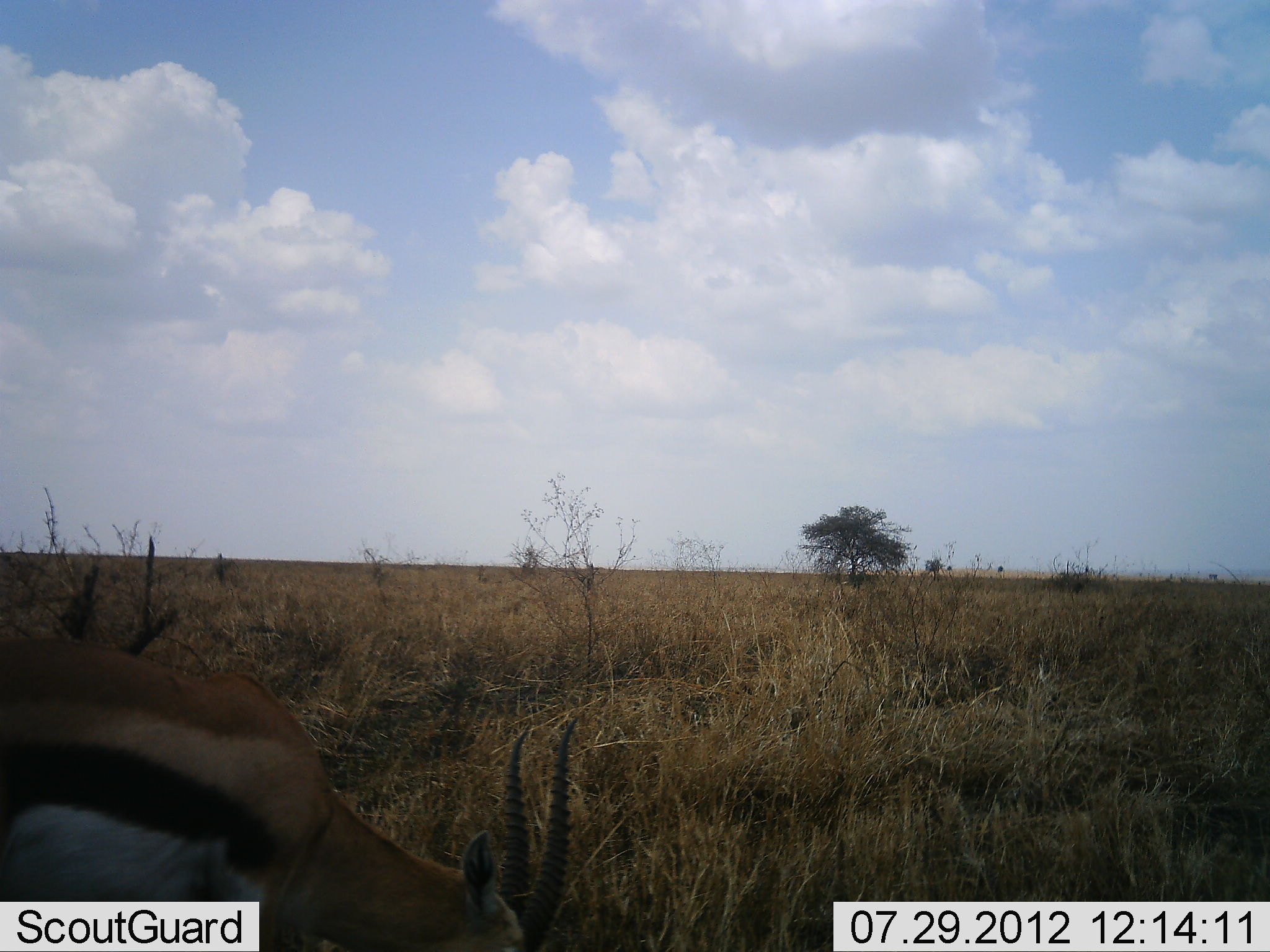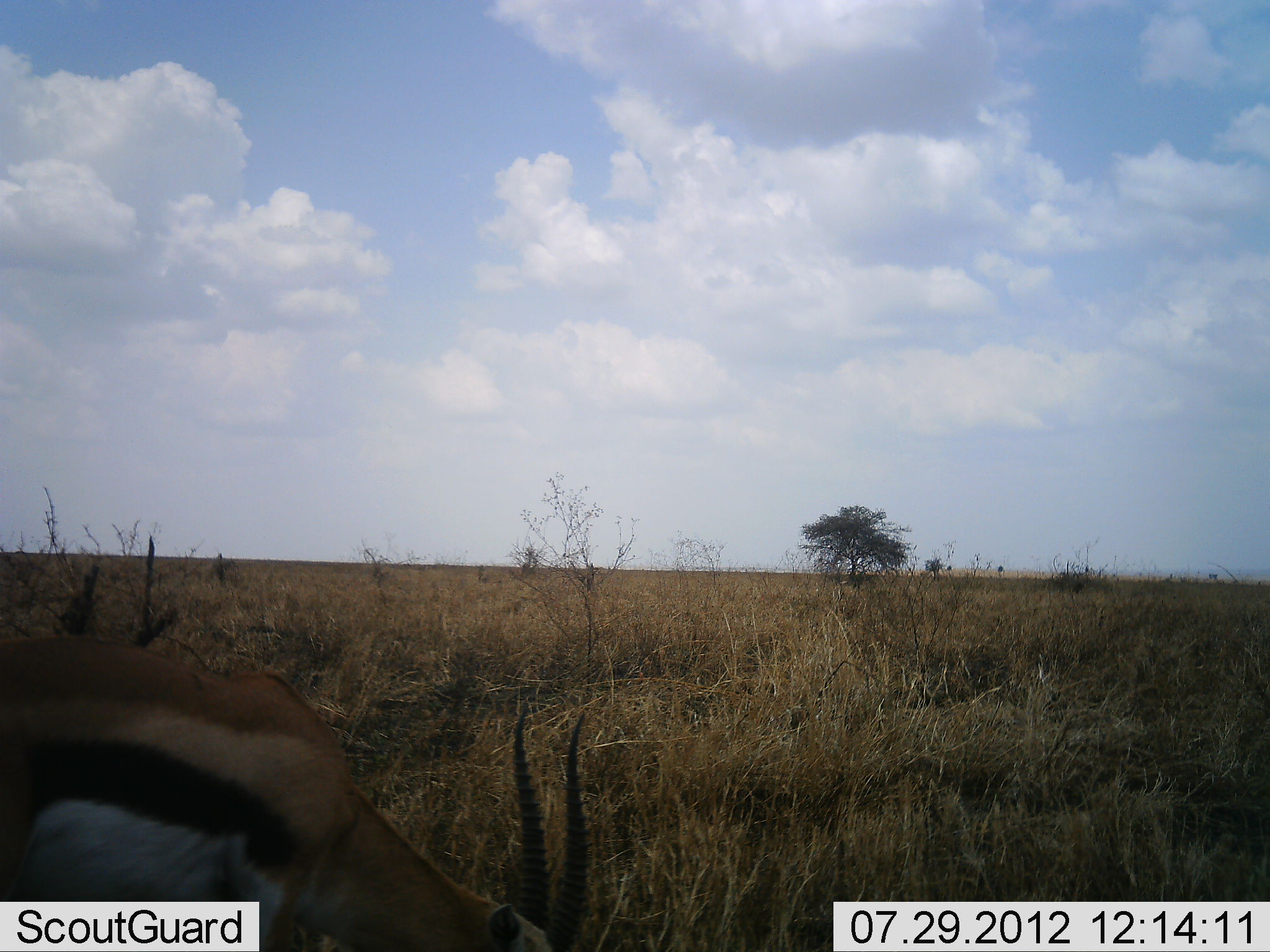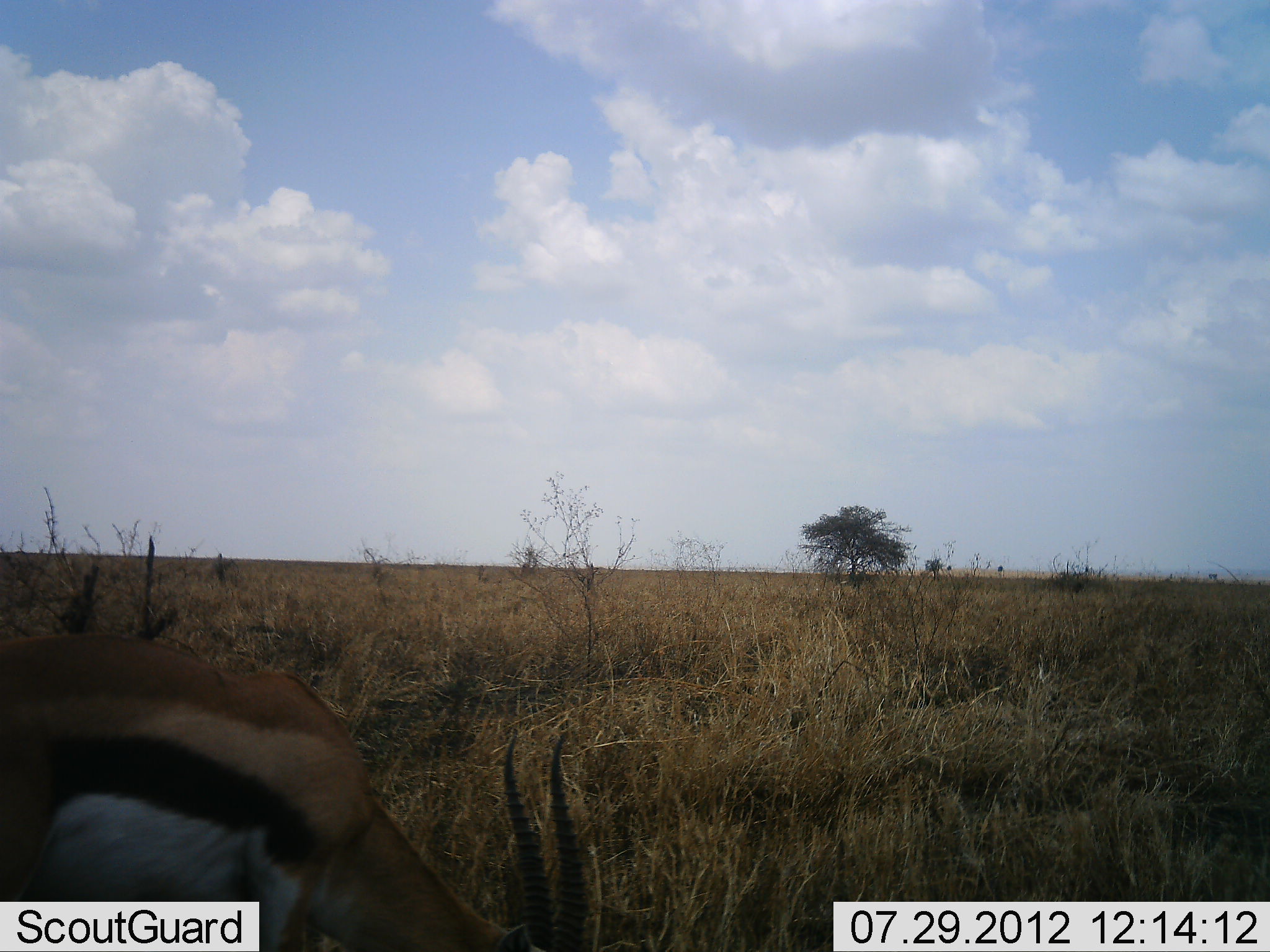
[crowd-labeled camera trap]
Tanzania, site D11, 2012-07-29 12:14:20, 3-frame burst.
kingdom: Animalia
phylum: Chordata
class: Mammalia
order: Artiodactyla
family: Bovidae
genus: Eudorcas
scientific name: Eudorcas thomsonii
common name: thomson's gazelle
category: gazellethomsons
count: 1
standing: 30%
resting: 0%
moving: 0%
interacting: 0%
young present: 0%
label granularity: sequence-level